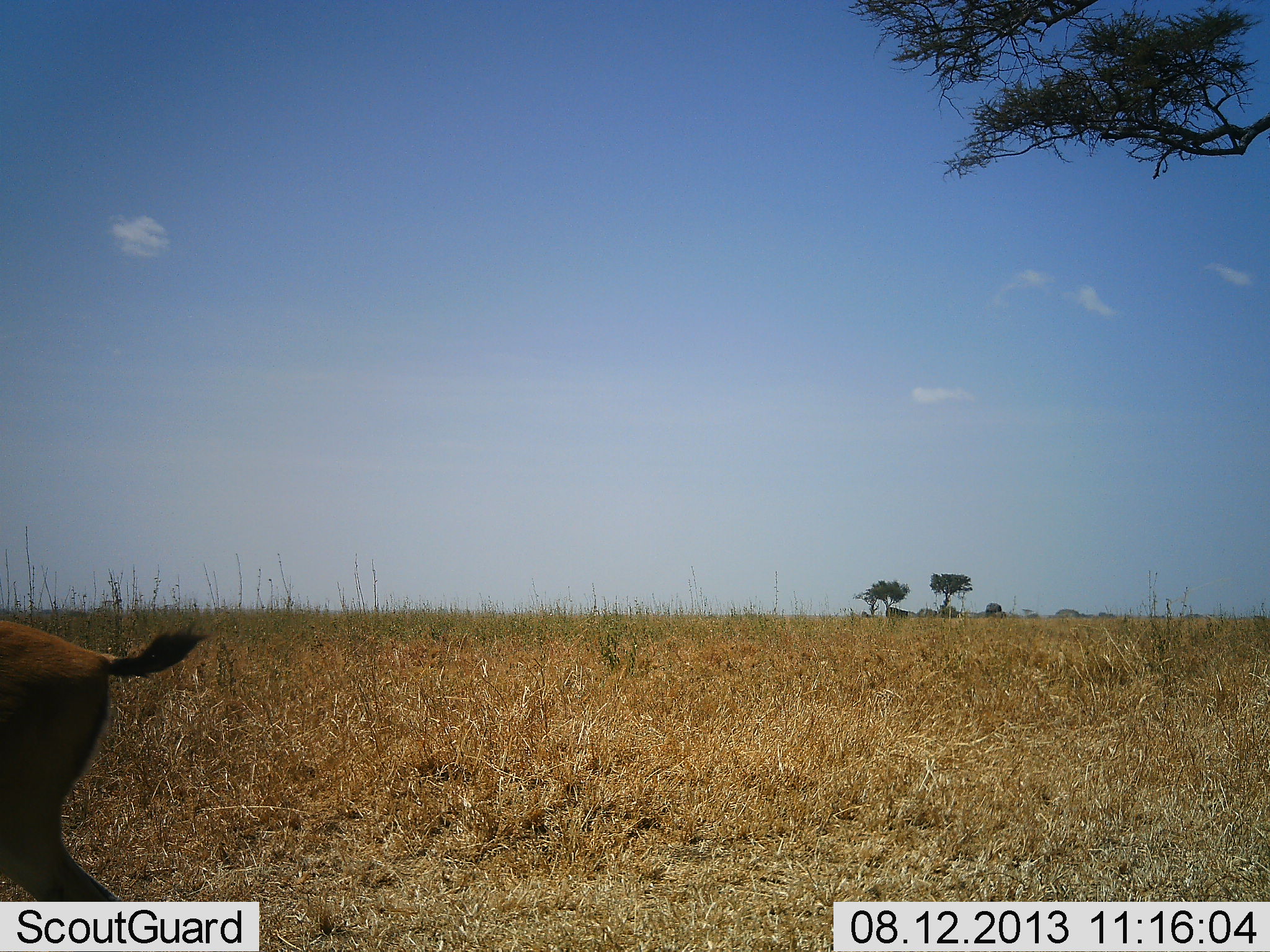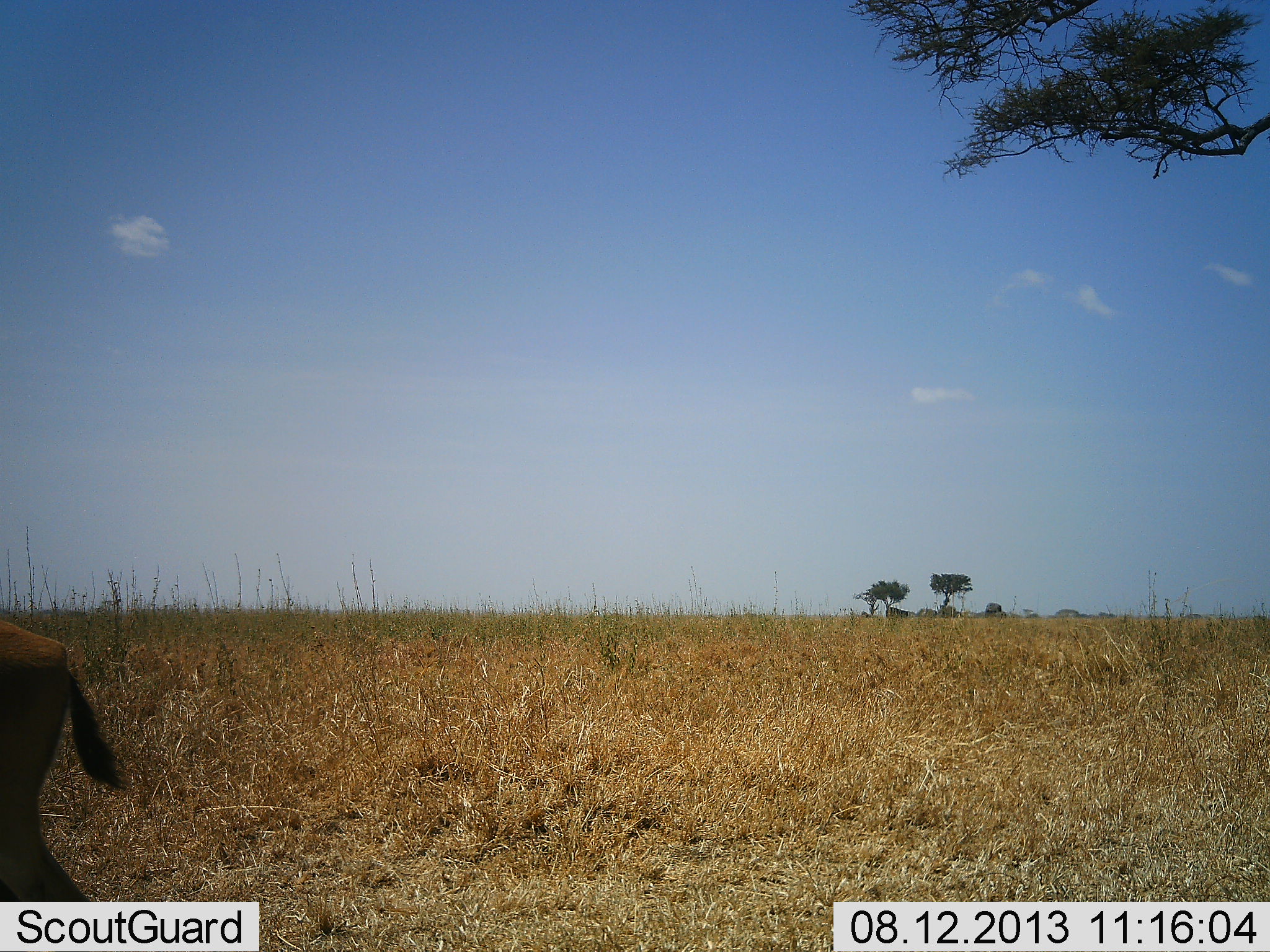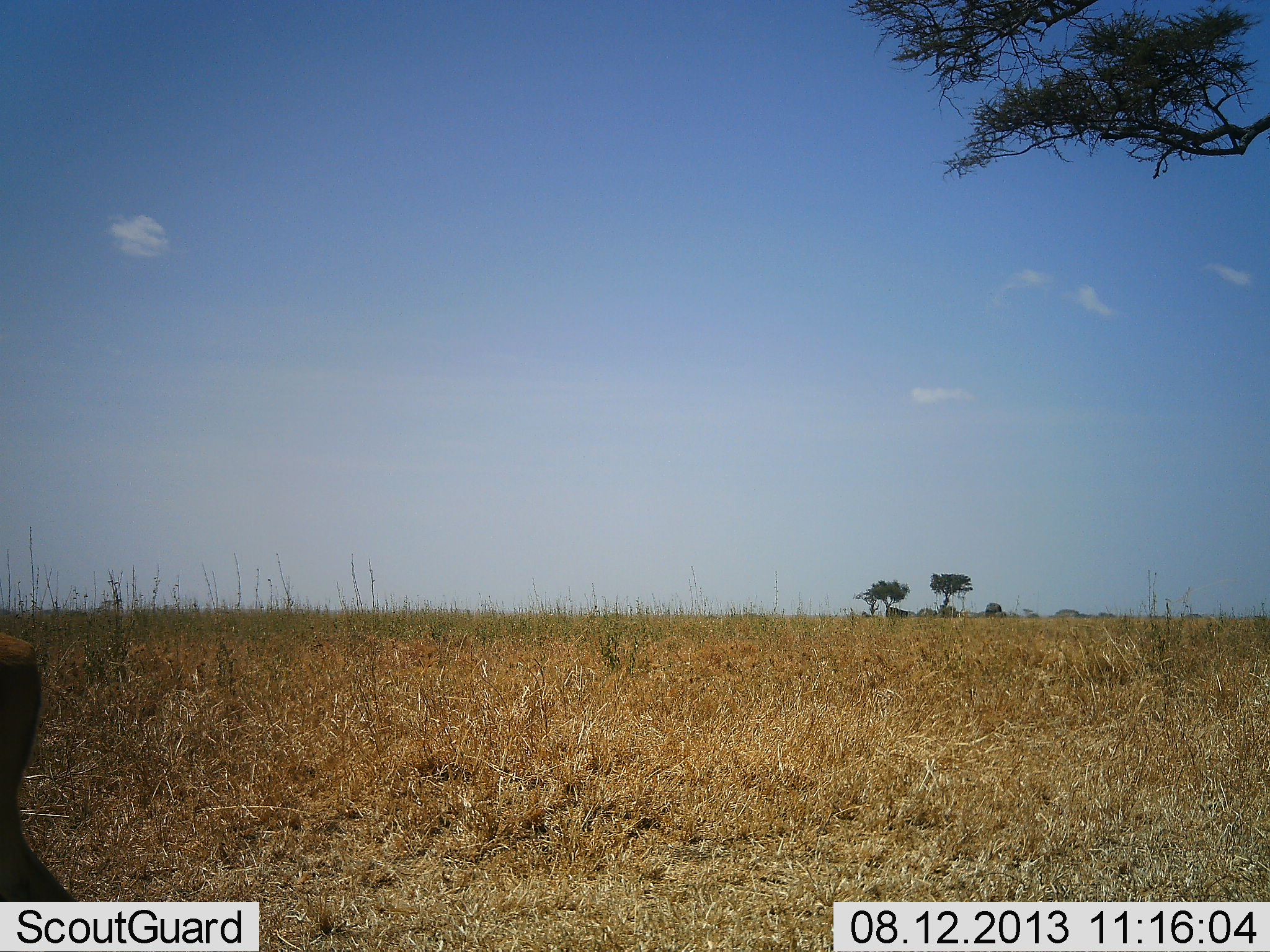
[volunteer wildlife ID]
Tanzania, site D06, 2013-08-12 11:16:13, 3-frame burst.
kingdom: Animalia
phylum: Chordata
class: Mammalia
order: Artiodactyla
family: Bovidae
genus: Eudorcas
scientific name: Eudorcas thomsonii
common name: thomson's gazelle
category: gazellethomsons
Gazellethomsons (thomson's gazelle) (Eudorcas thomsonii), count 1. Behavior (volunteer vote fractions): standing 75%, resting 0%, moving 33%, interacting 0%. Young present (vote fraction): 0%. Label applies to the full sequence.